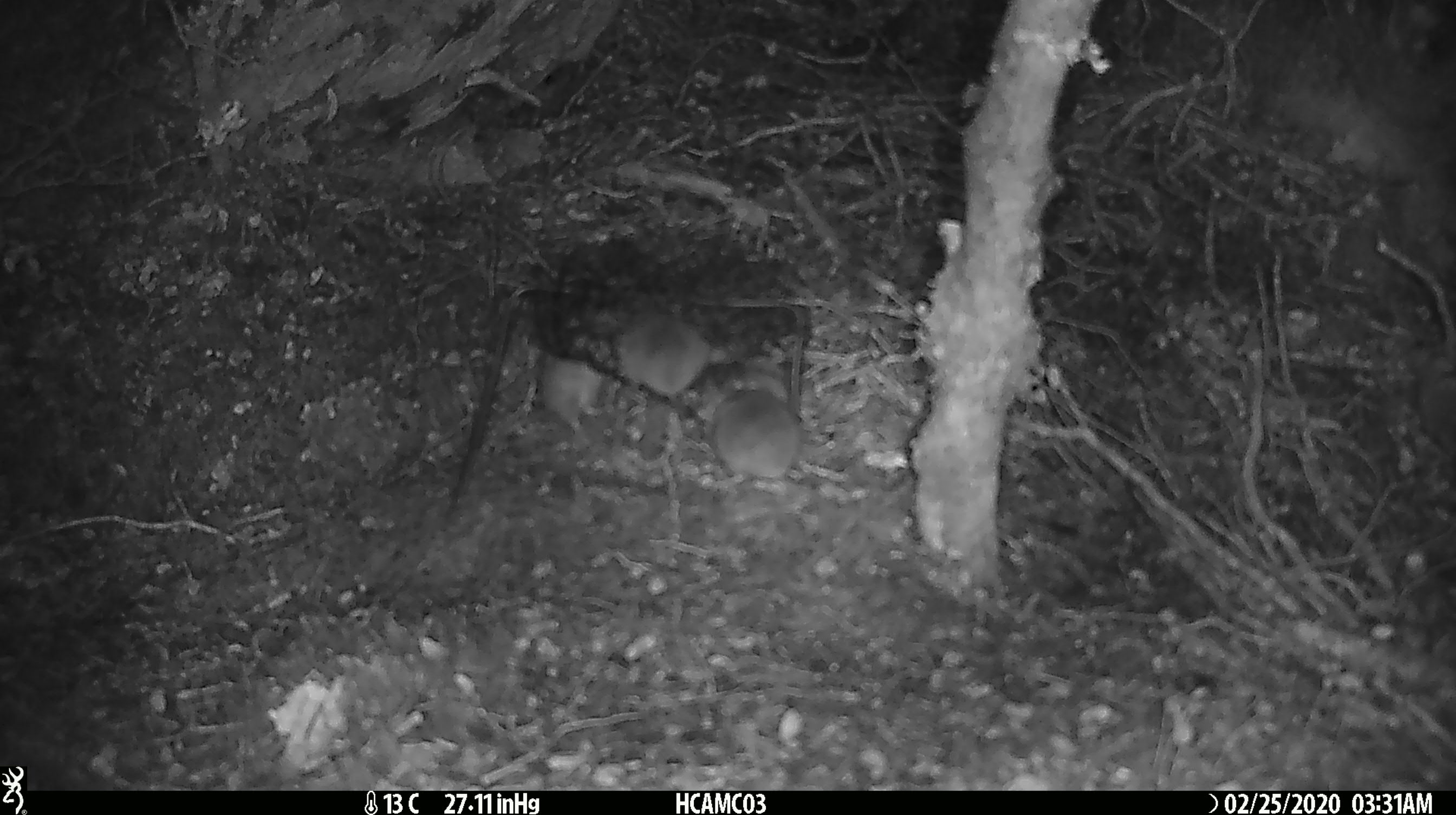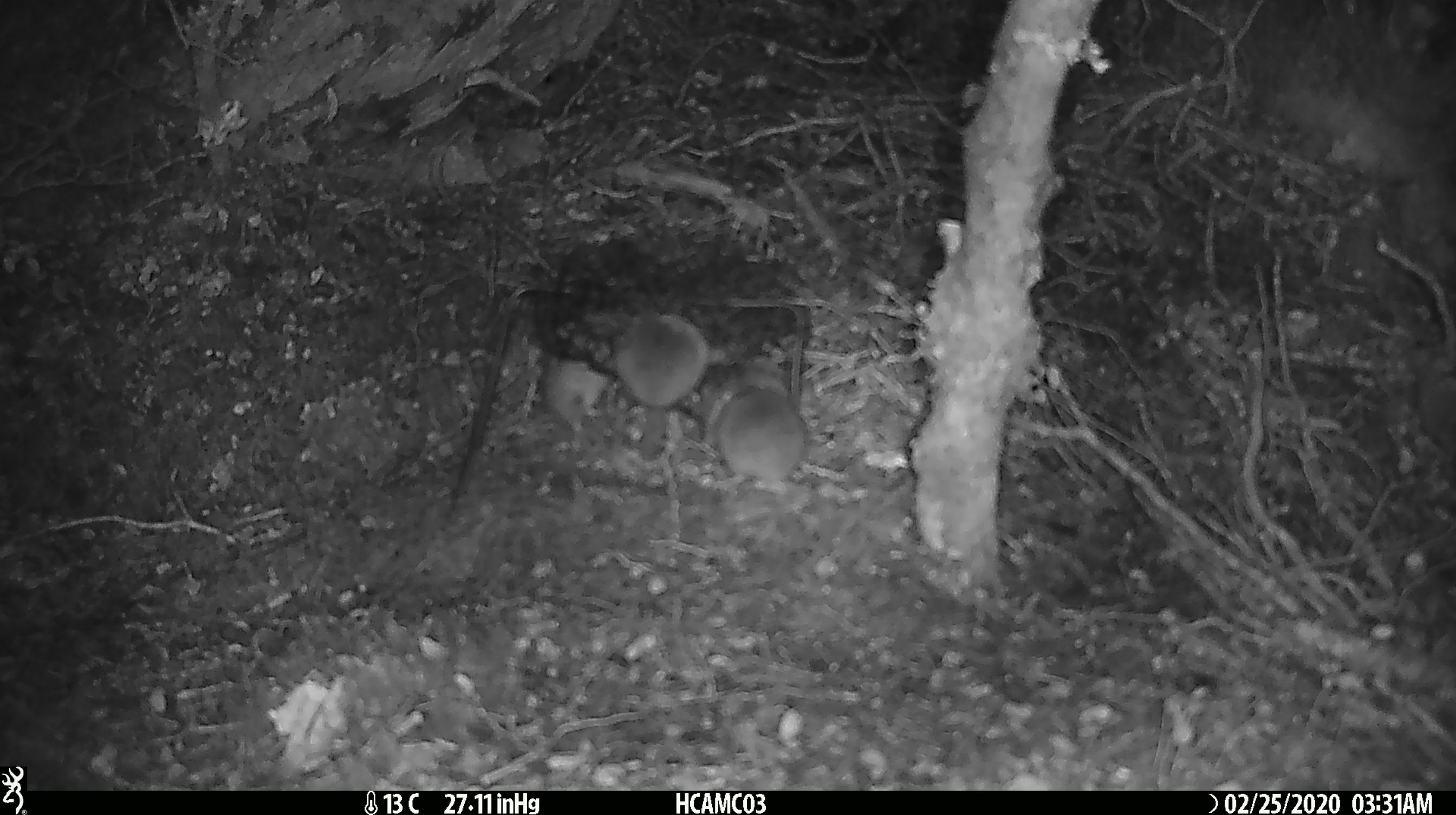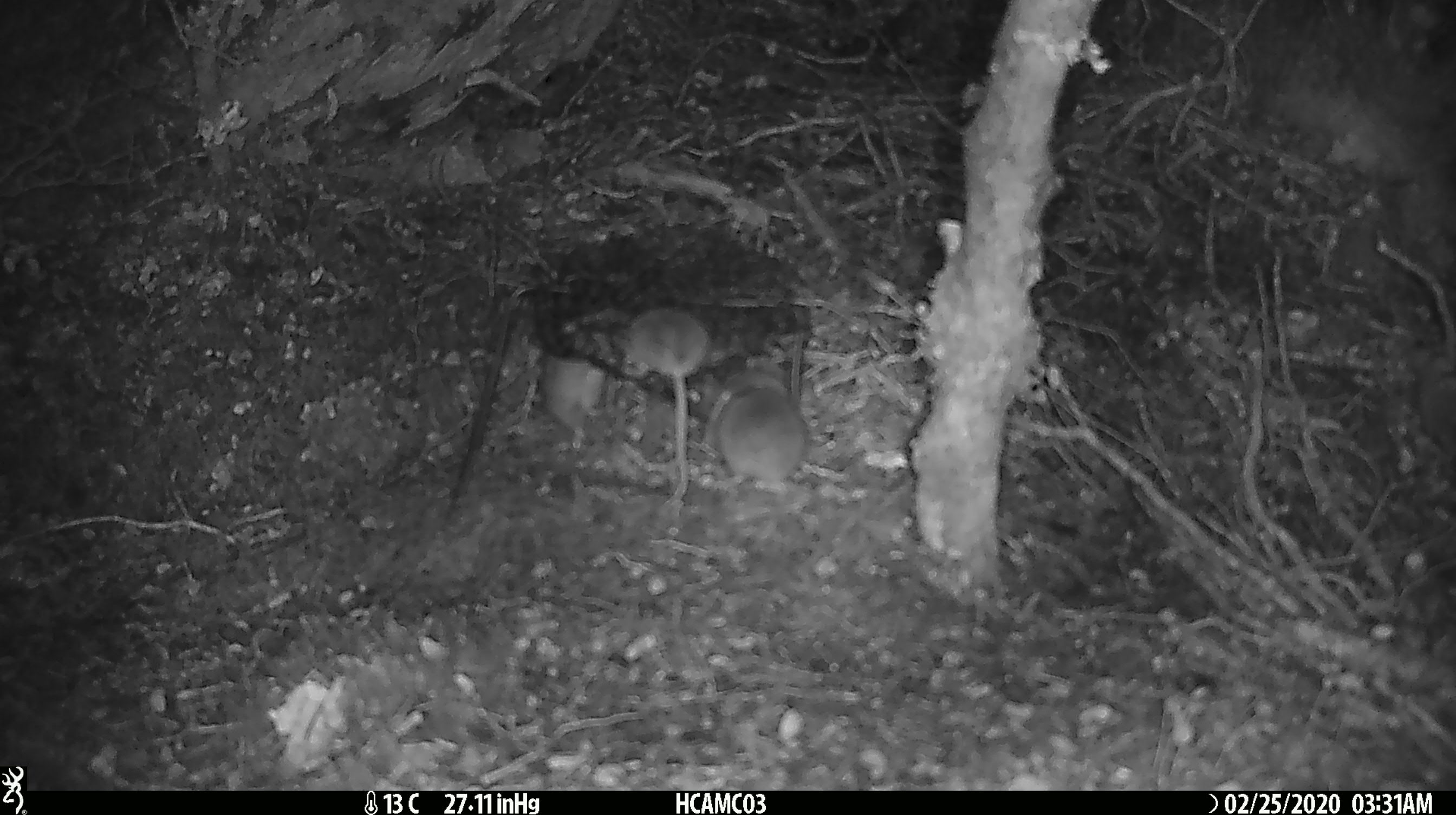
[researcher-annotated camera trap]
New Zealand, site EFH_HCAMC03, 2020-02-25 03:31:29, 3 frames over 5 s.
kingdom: Animalia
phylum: Chordata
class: Mammalia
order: Rodentia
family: Muridae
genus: Mus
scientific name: Mus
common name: mouse